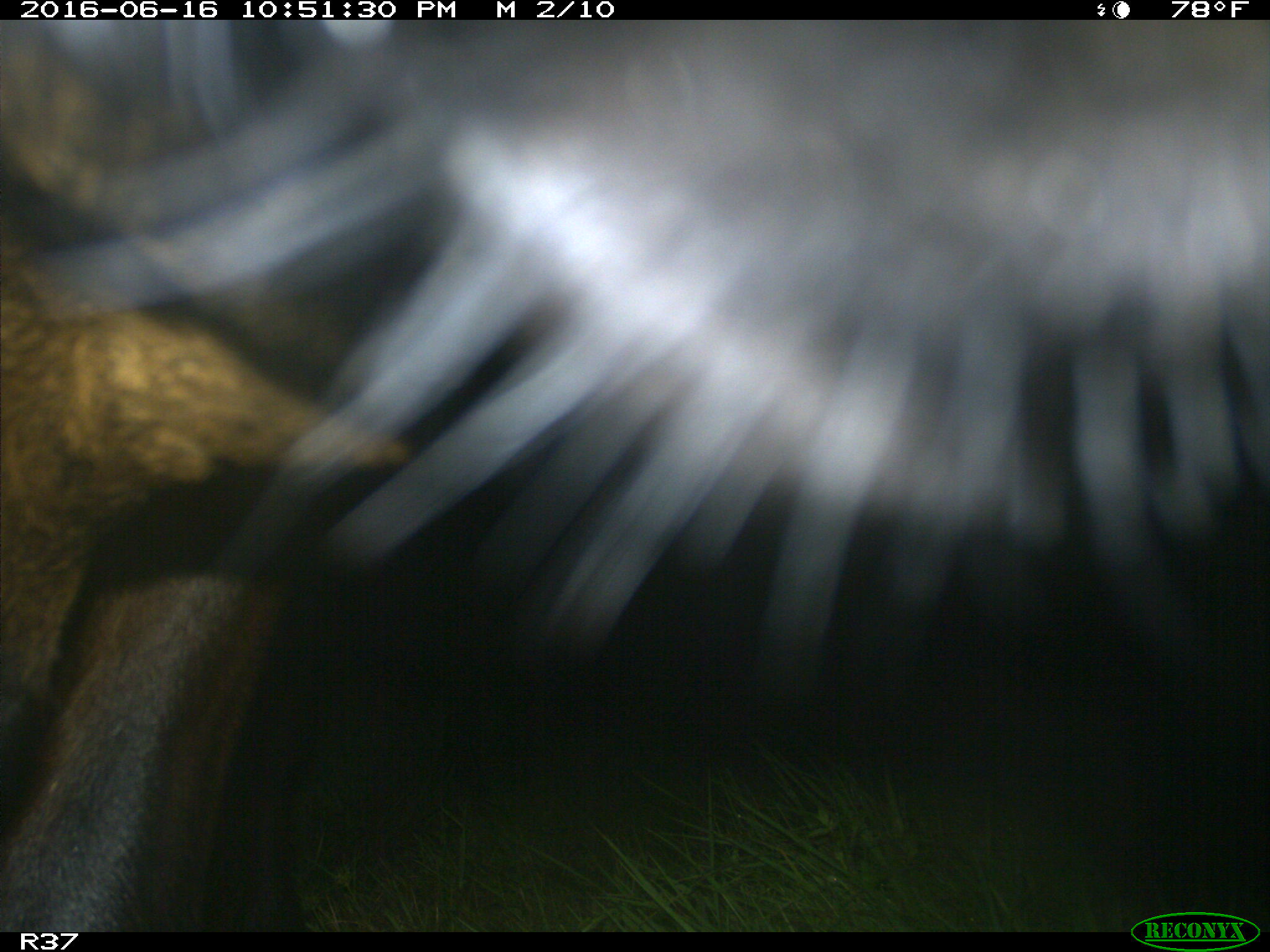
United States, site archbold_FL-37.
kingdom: Animalia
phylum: Chordata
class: Mammalia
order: Artiodactyla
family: Bovidae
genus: Bos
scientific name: Bos taurus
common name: domestic cow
Bos taurus (domestic cow).